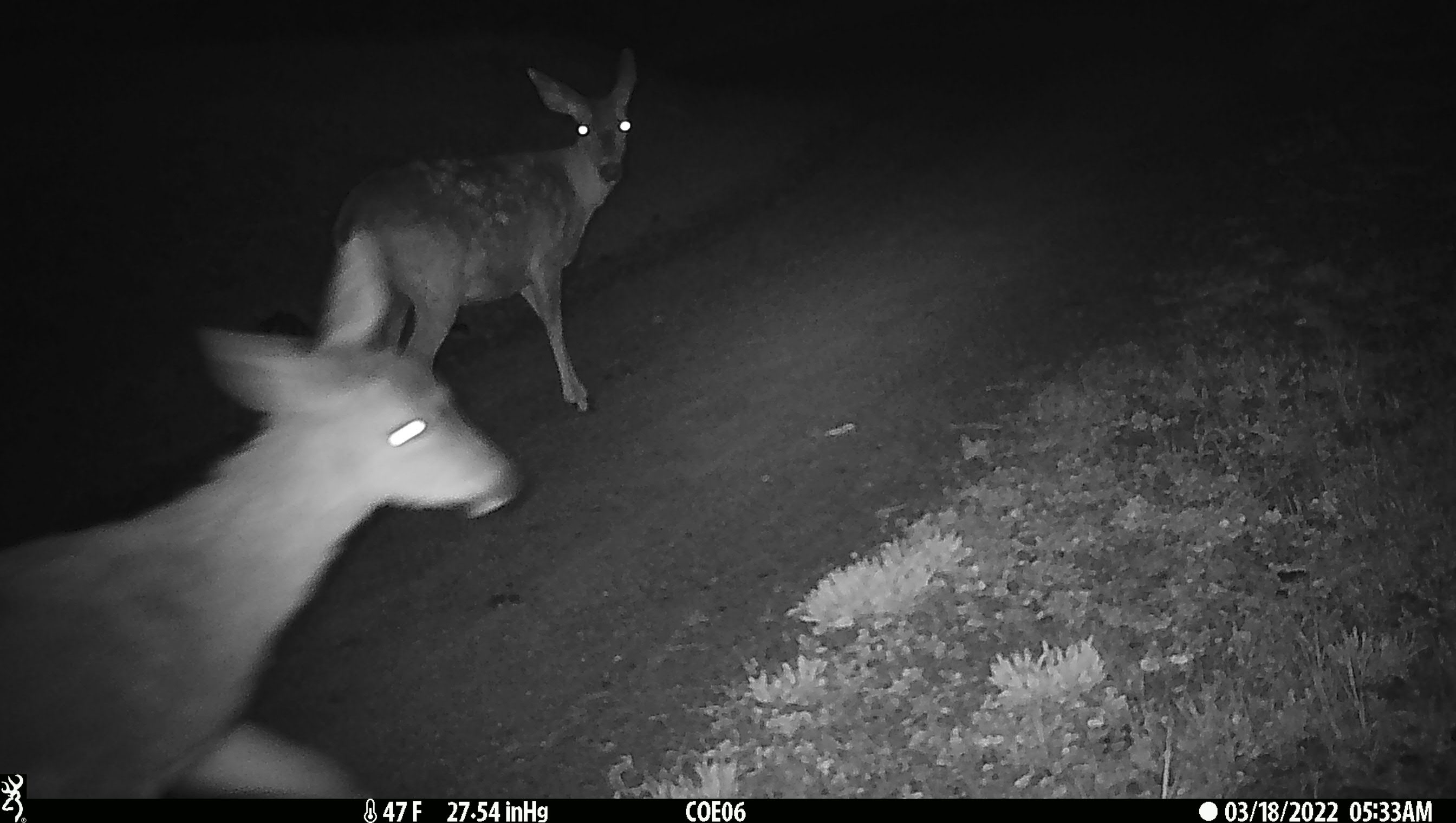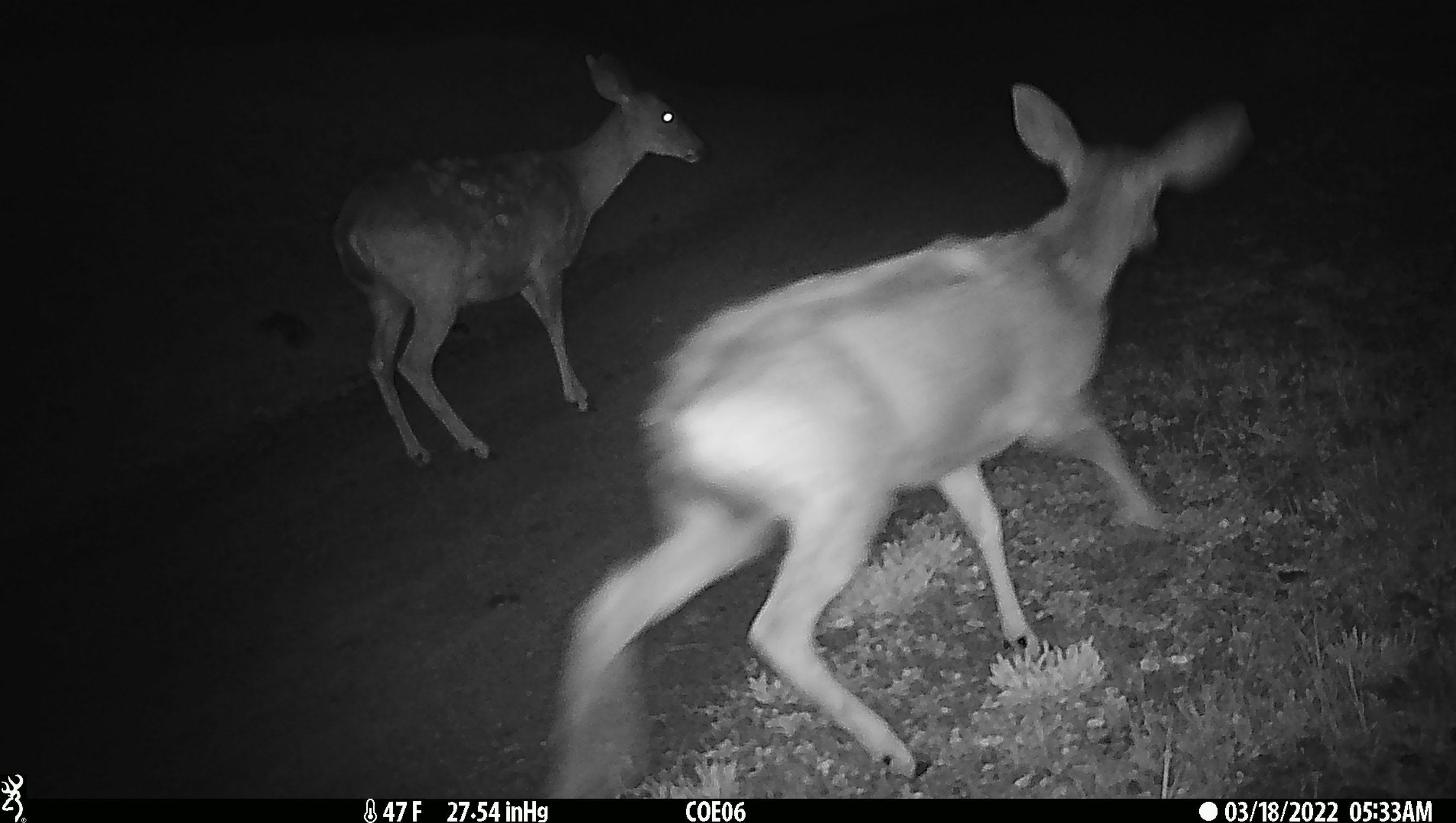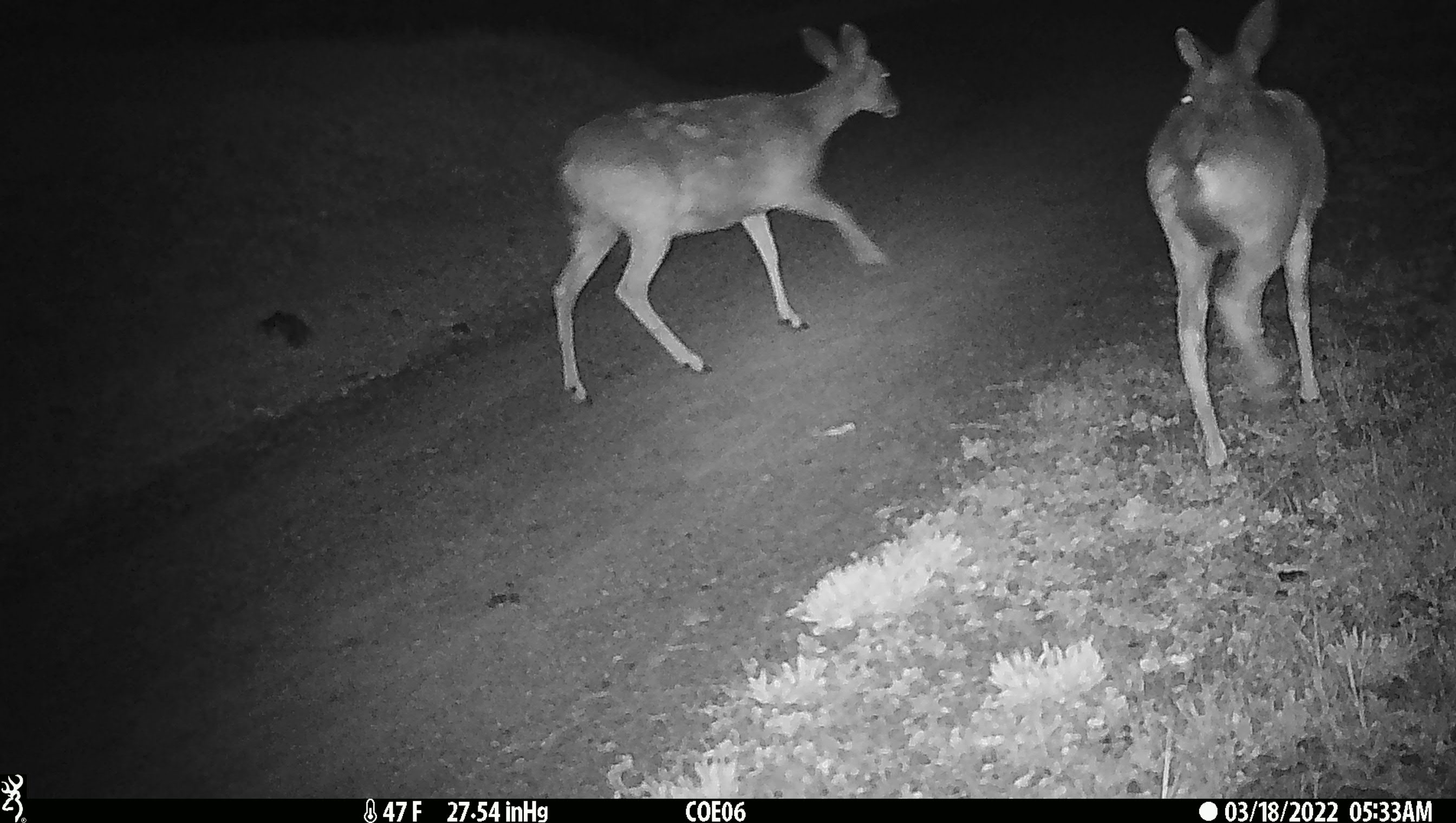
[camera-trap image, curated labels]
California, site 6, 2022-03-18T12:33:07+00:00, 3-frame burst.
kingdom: Animalia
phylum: Chordata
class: Mammalia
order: Artiodactyla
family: Cervidae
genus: Odocoileus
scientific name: Odocoileus hemionus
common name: mule deer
Mule deer (Odocoileus hemionus).